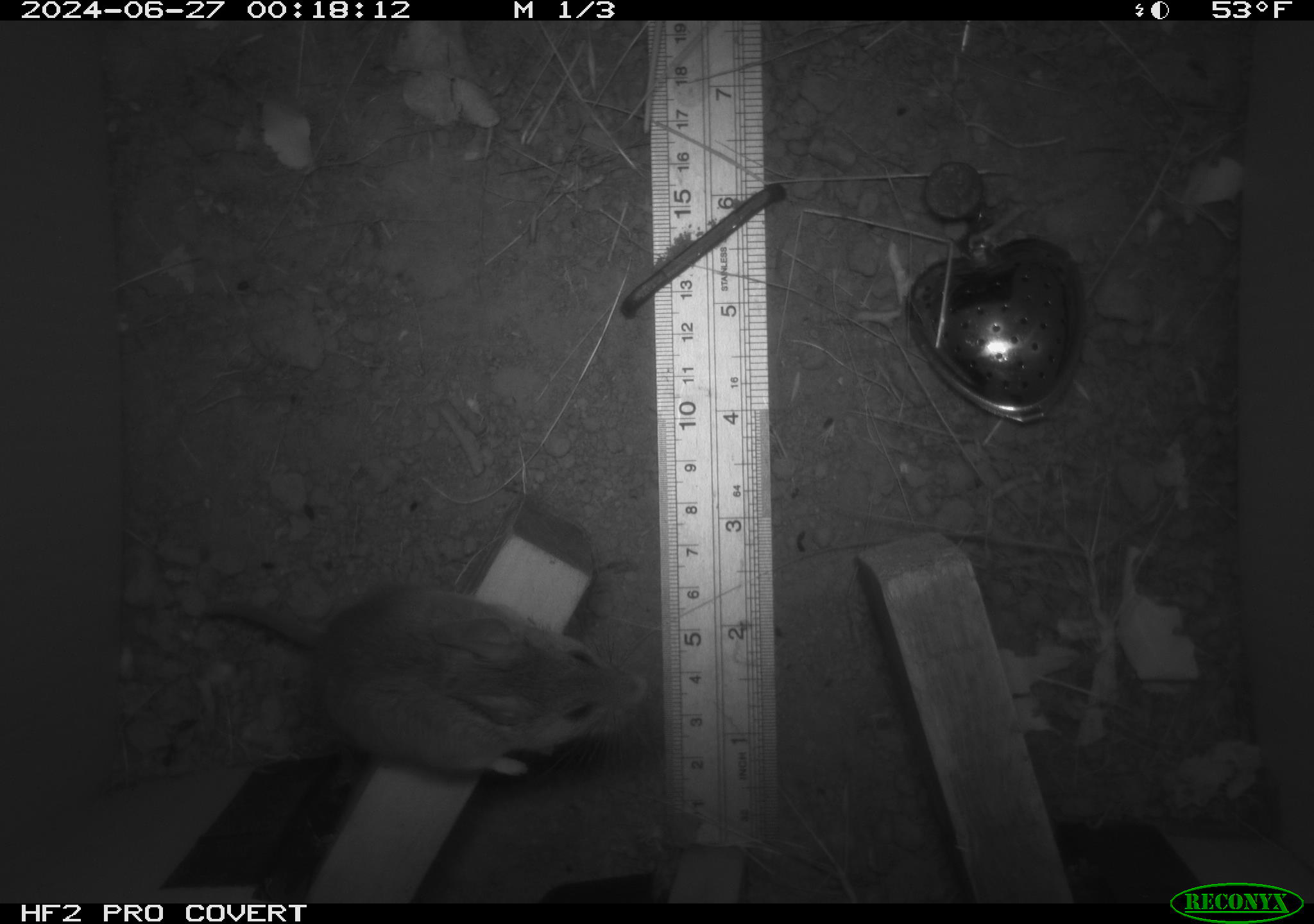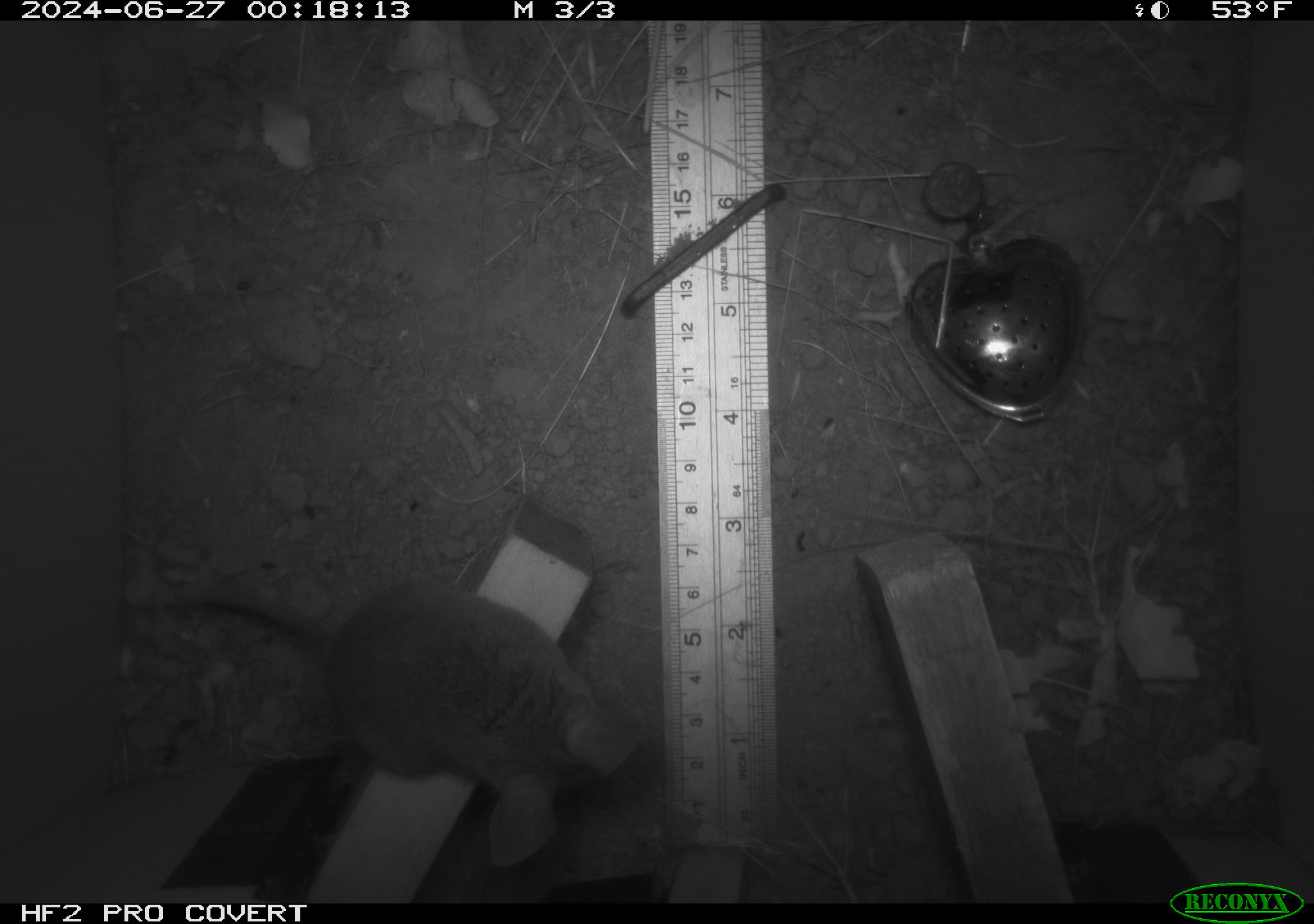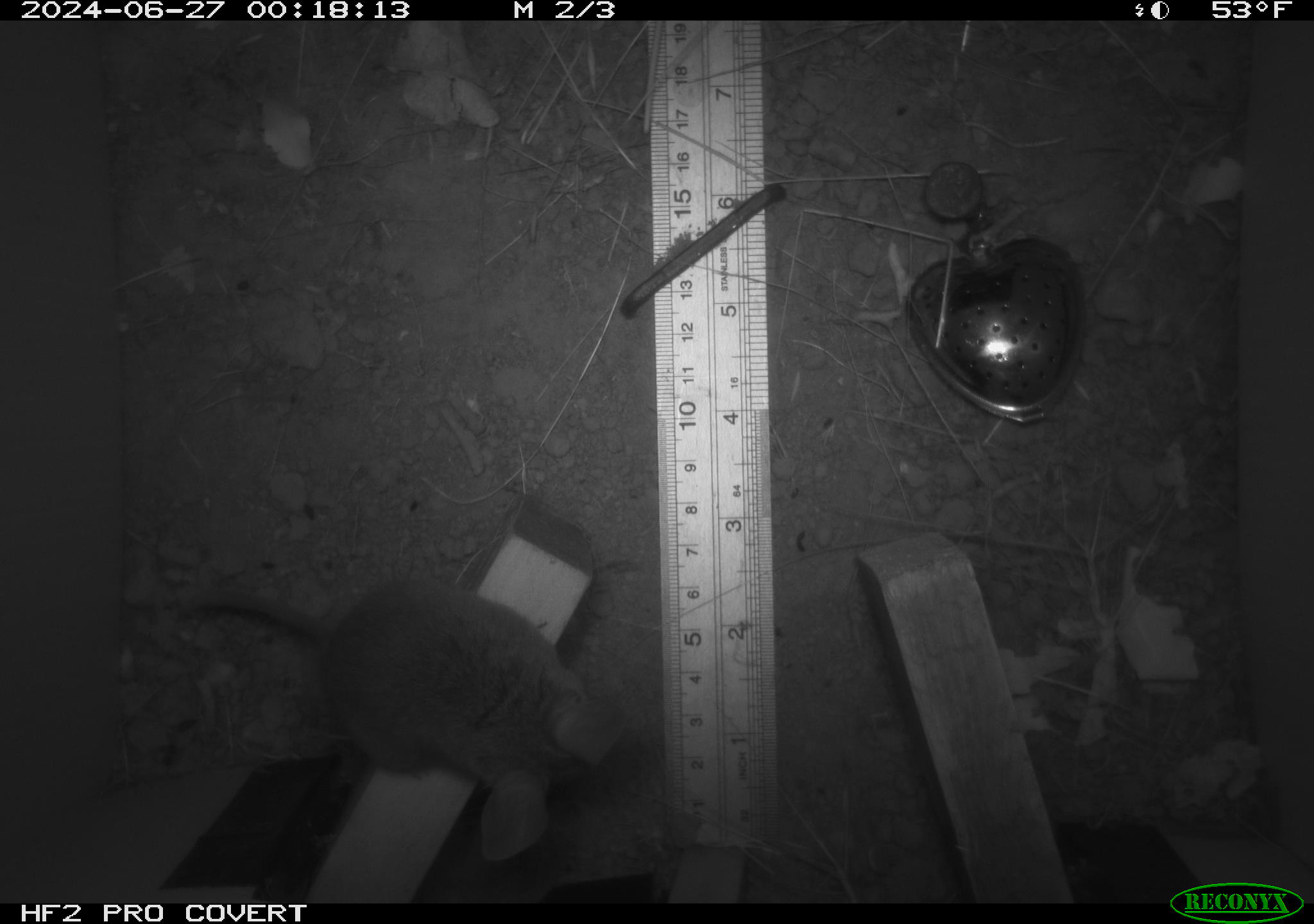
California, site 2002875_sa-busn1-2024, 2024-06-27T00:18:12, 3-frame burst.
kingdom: Animalia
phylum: Chordata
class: Mammalia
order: Rodentia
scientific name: Rodentia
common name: rodent